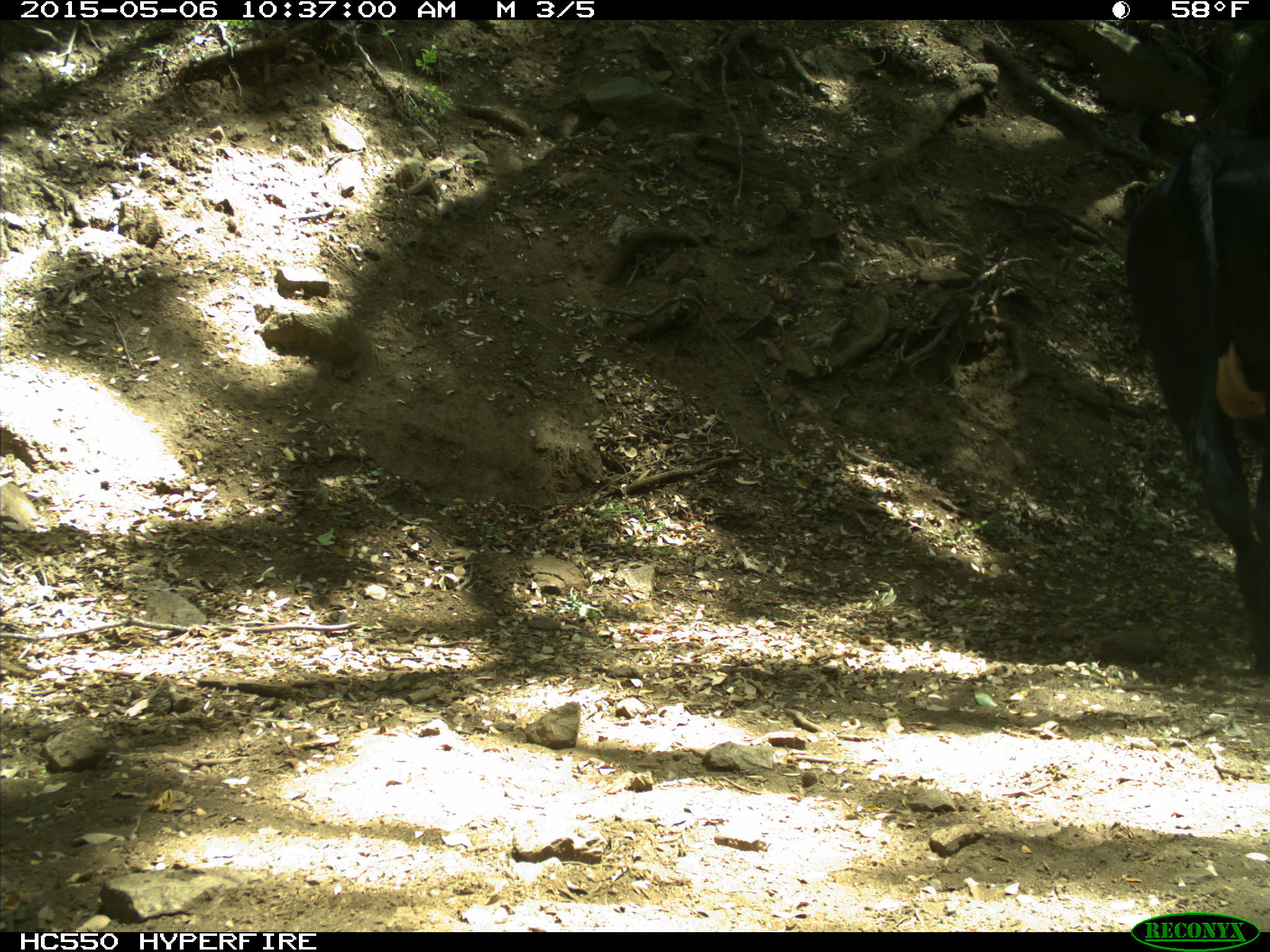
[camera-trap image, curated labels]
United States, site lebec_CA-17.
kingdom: Animalia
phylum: Chordata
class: Mammalia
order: Artiodactyla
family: Bovidae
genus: Bos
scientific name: Bos taurus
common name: domestic cow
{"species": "Bos taurus (domestic cow)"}